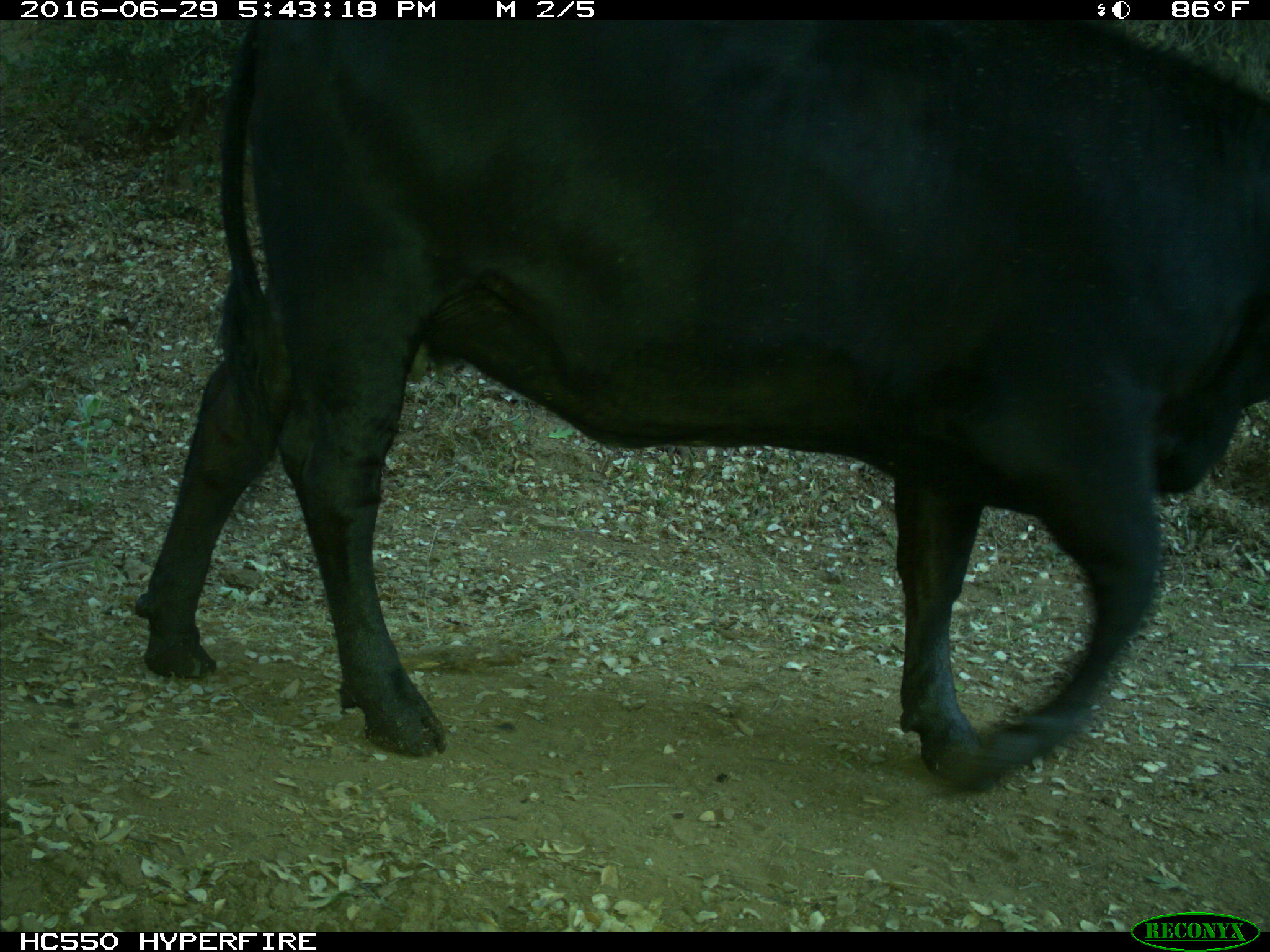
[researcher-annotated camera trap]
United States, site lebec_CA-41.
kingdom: Animalia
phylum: Chordata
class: Mammalia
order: Artiodactyla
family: Bovidae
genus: Bos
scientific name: Bos taurus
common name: domestic cow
Bos taurus (domestic cow).